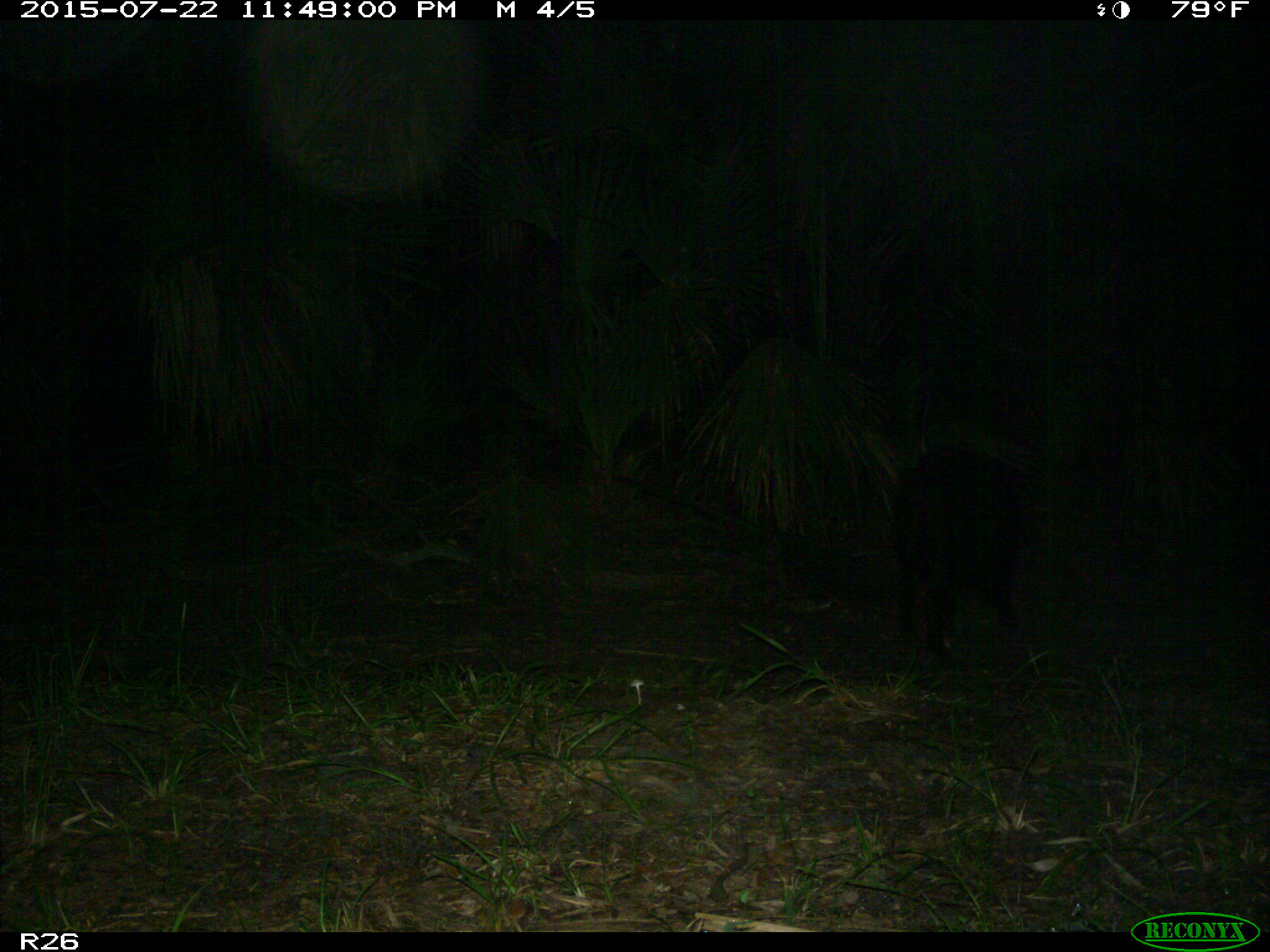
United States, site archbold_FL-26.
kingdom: Animalia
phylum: Chordata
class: Mammalia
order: Artiodactyla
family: Suidae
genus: Sus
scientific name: Sus scrofa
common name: wild boar